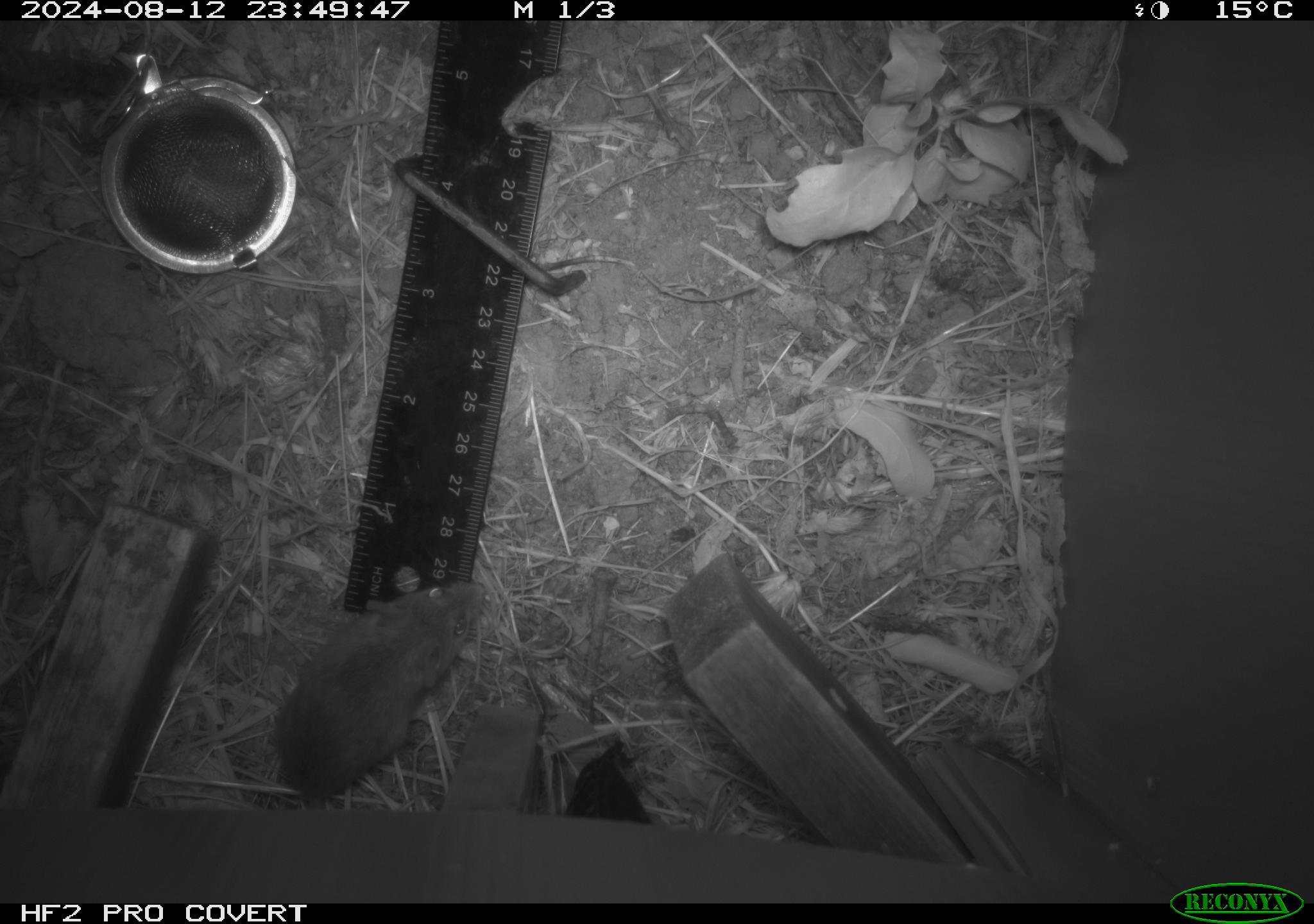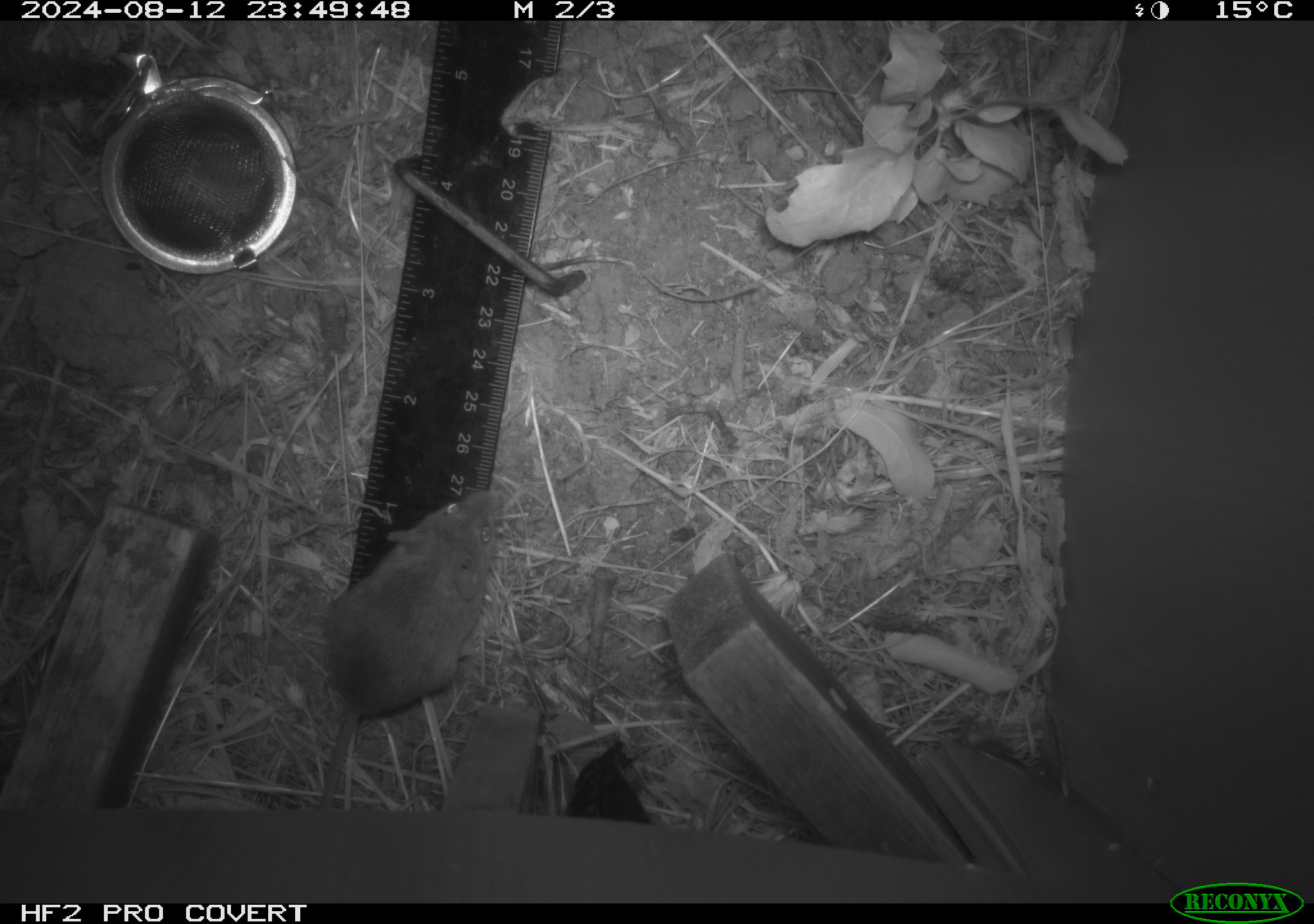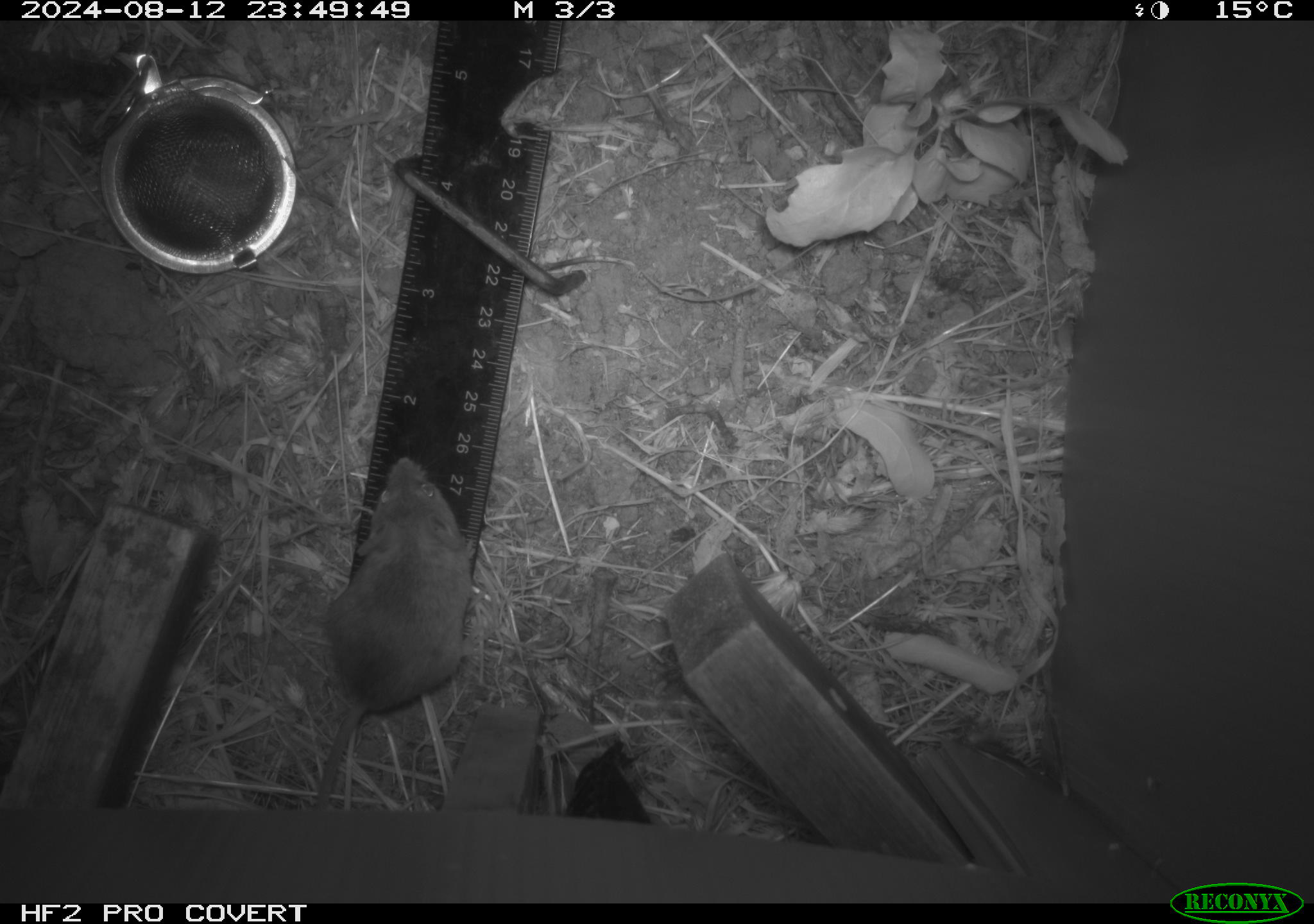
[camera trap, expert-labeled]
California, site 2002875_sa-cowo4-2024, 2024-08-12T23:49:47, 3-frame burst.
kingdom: Animalia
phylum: Chordata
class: Mammalia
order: Rodentia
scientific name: Rodentia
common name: mouse species